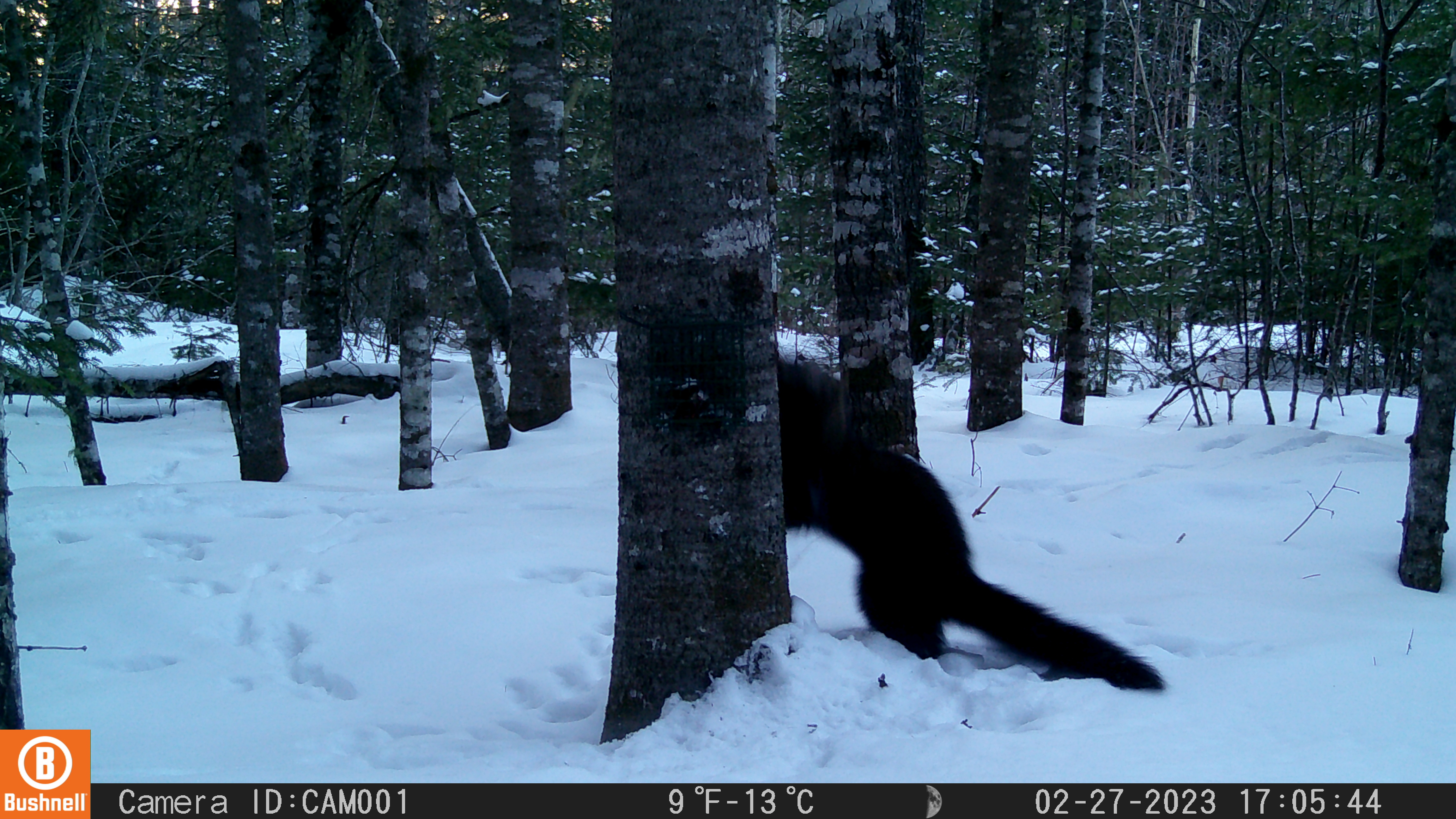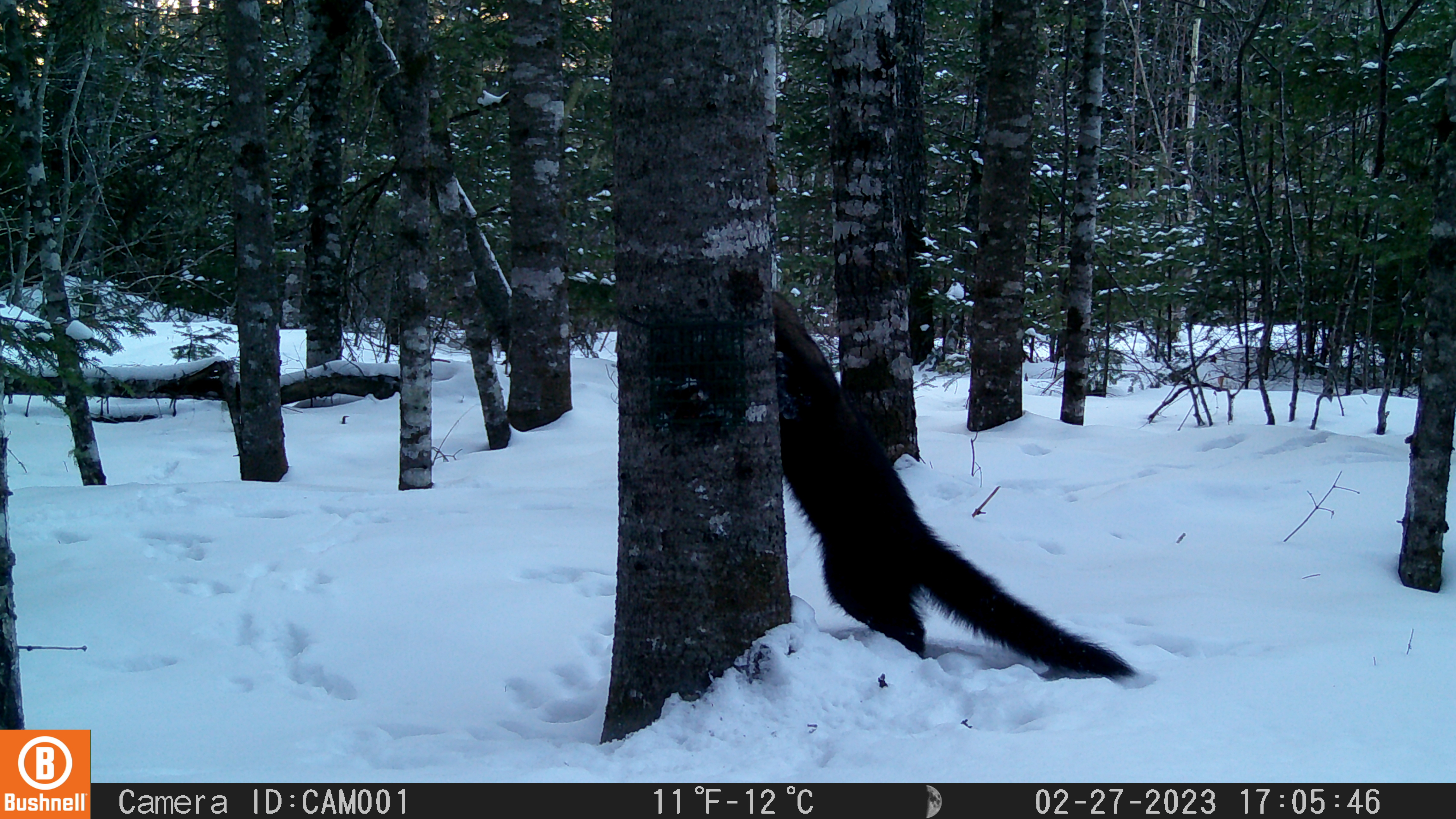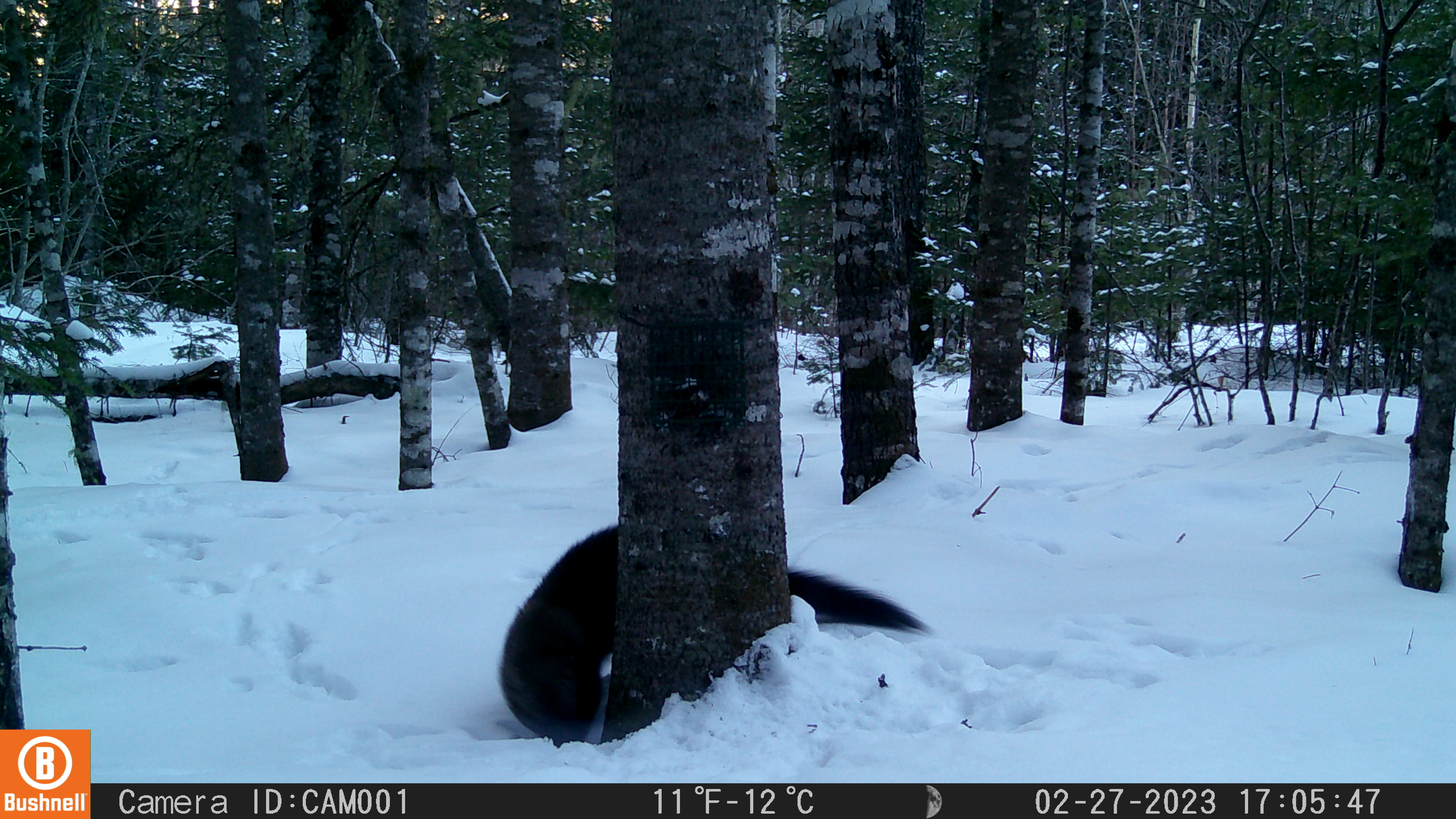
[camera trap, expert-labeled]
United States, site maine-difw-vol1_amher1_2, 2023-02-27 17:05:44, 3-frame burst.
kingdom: Animalia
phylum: Chordata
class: Mammalia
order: Carnivora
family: Mustelidae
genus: Pekania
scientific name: Pekania pennanti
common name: fisher